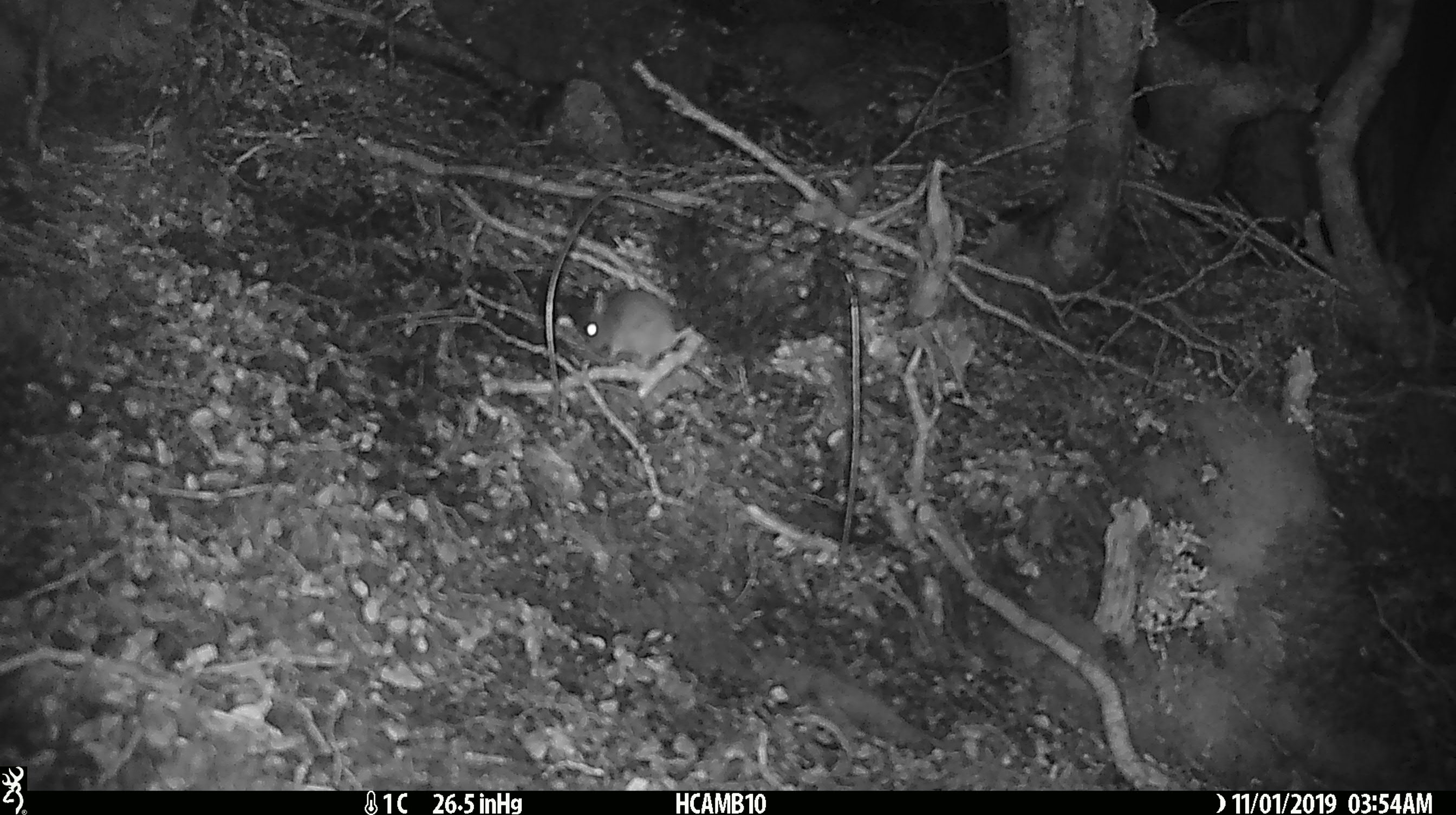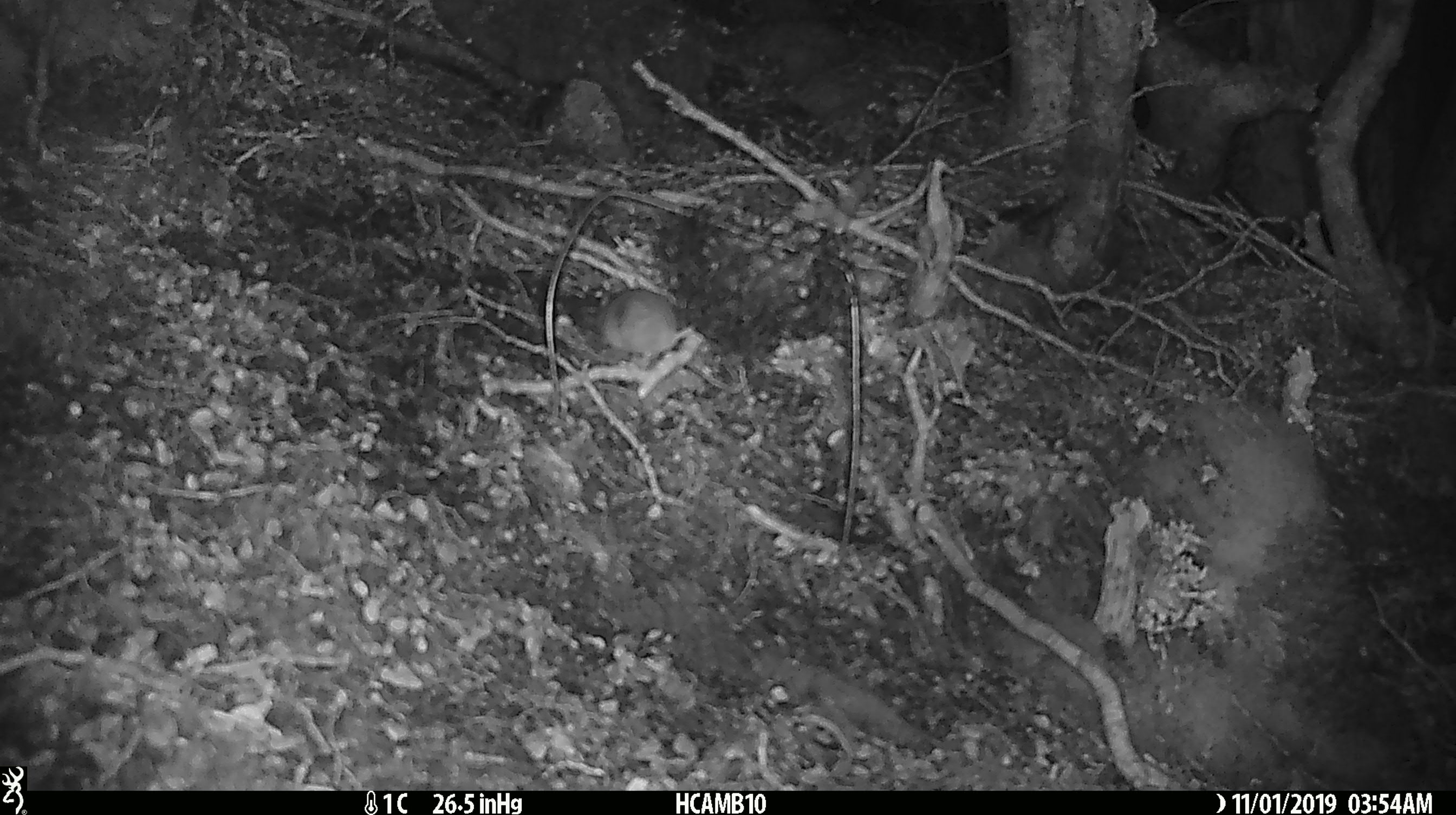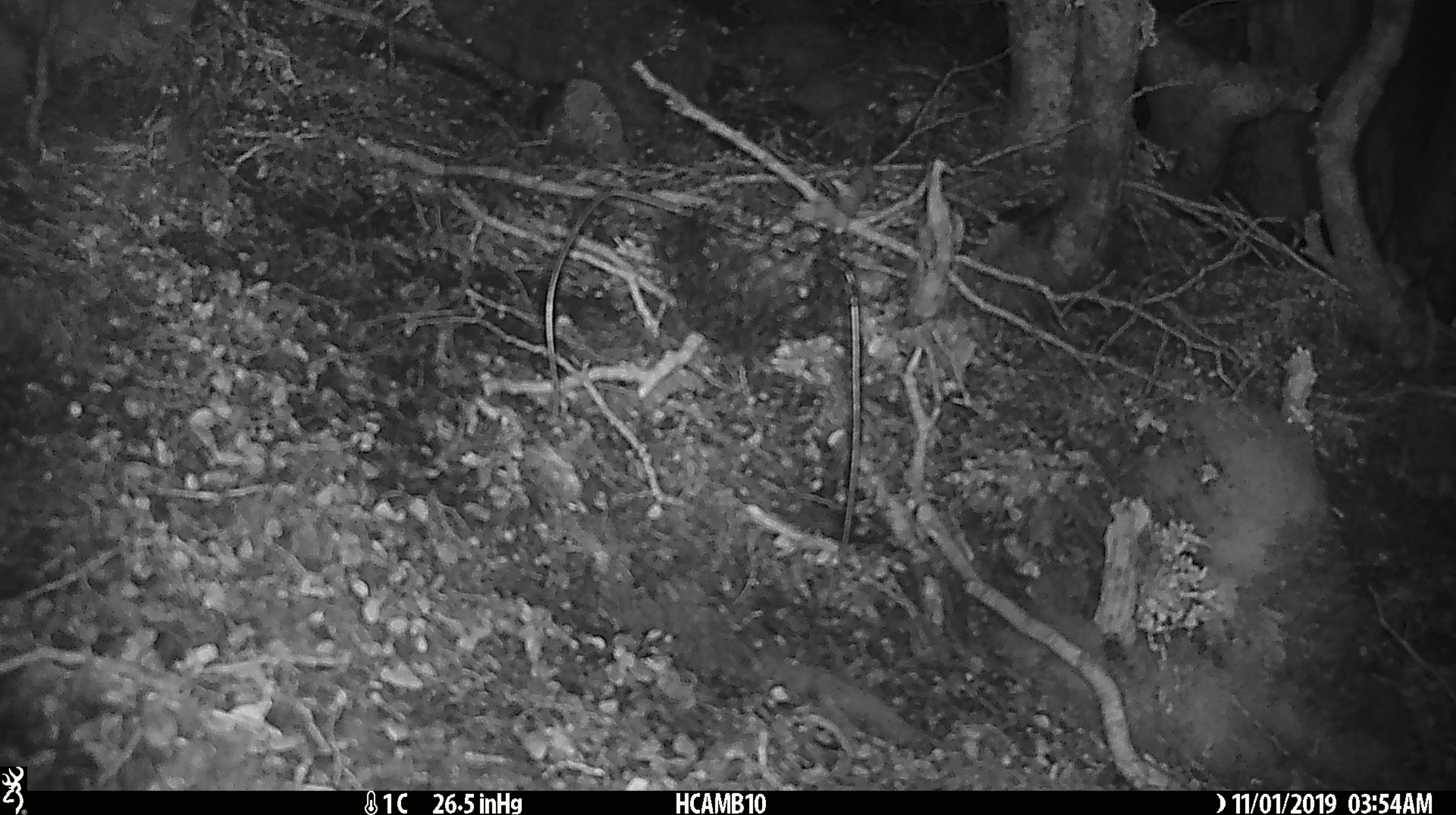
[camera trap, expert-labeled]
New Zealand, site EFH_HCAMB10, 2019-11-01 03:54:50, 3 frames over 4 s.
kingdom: Animalia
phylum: Chordata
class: Mammalia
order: Rodentia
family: Muridae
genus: Mus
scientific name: Mus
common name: mouse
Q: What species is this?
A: Mouse (Mus).